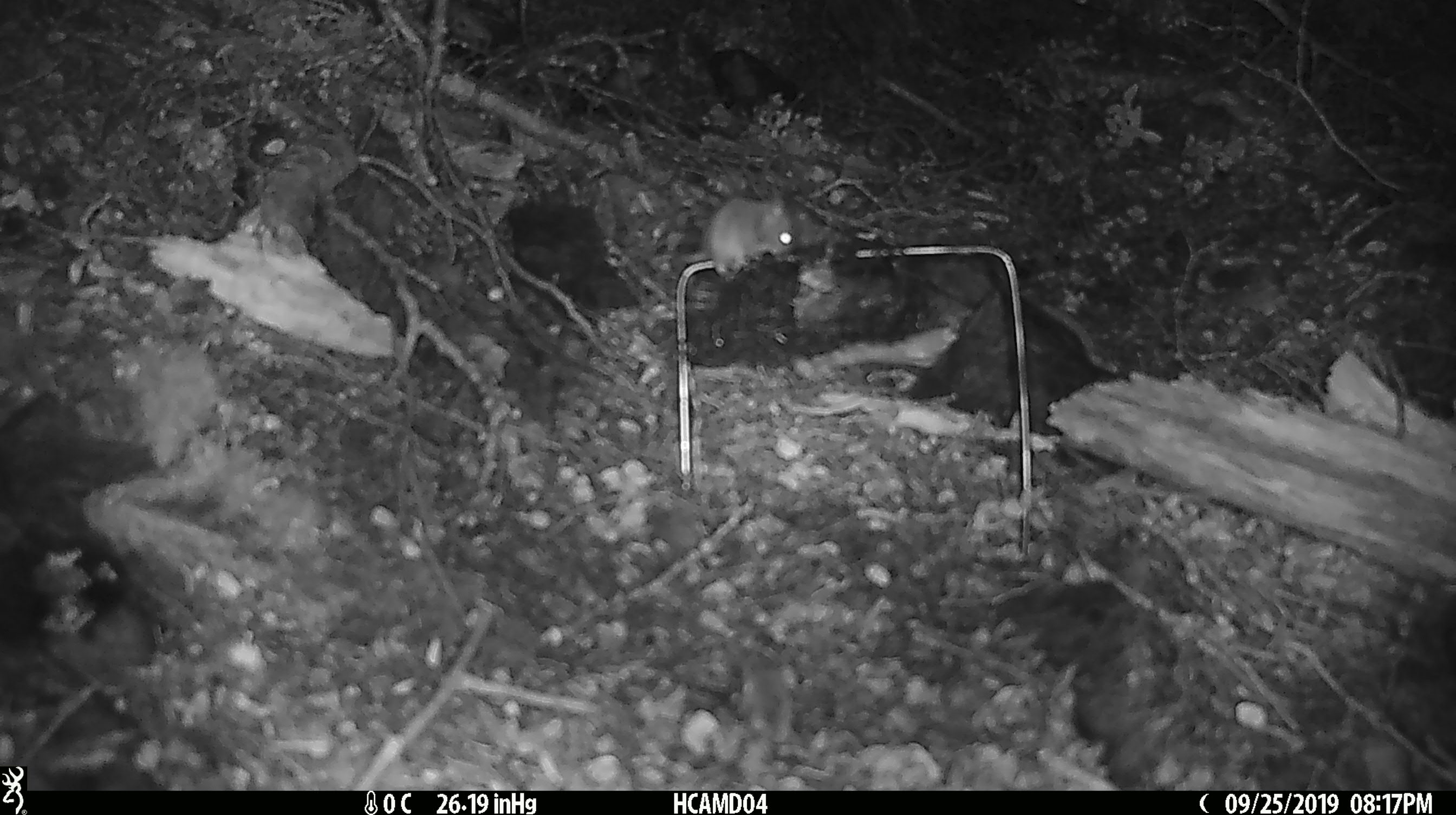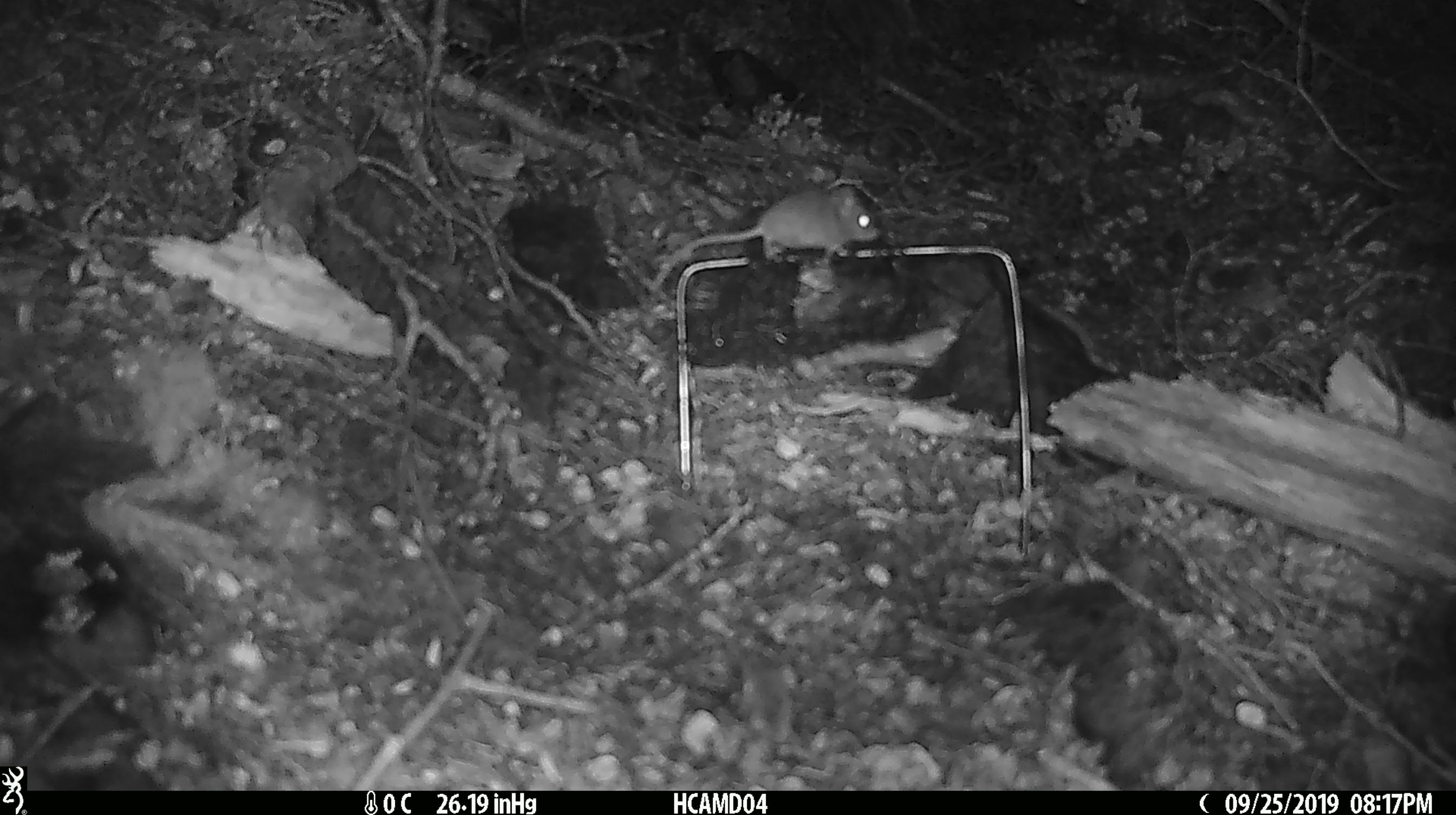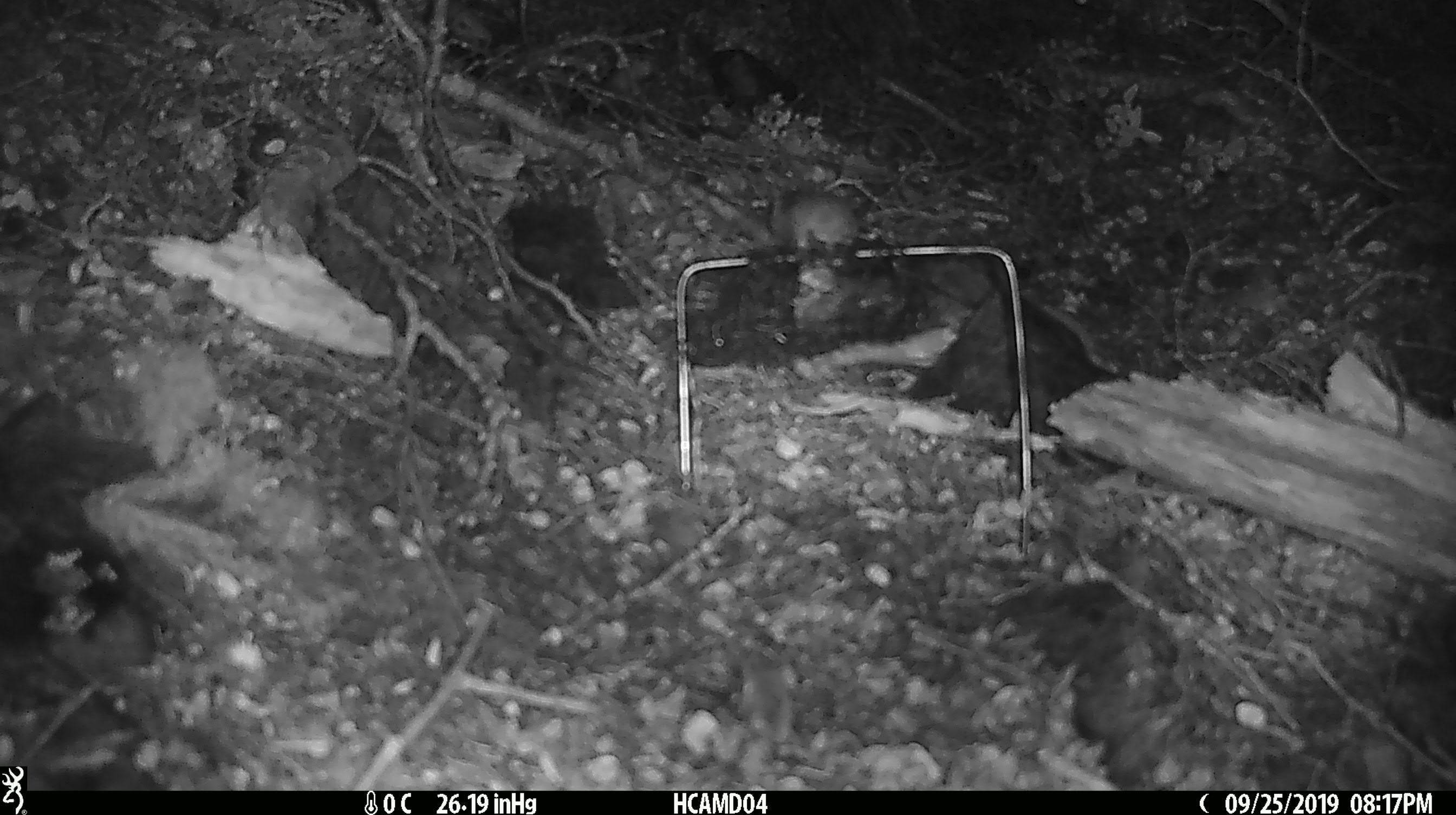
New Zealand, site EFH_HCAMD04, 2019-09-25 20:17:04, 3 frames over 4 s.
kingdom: Animalia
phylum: Chordata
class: Mammalia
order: Rodentia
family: Muridae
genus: Mus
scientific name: Mus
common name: mouse